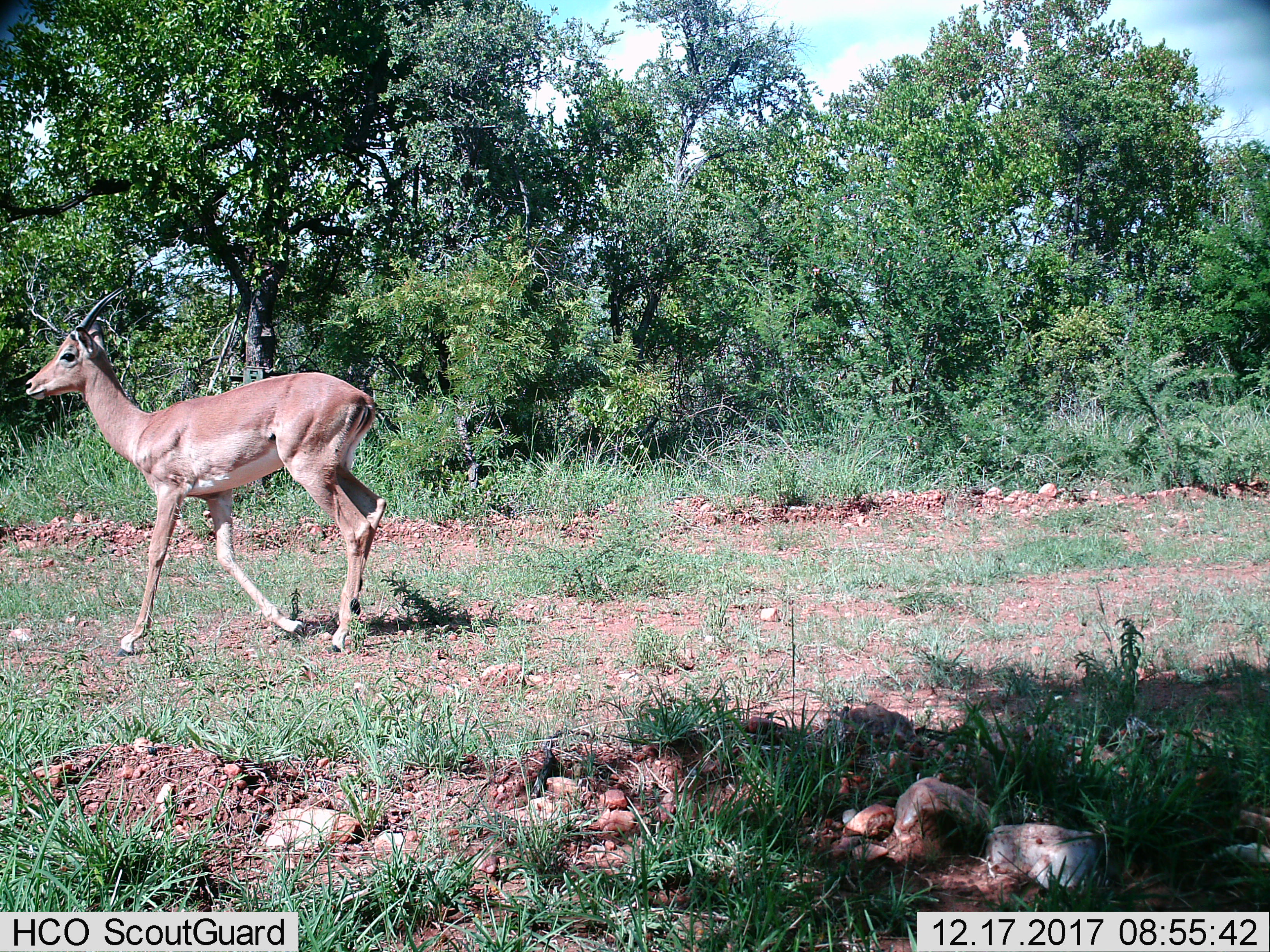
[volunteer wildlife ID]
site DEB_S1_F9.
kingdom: Animalia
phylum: Chordata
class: Mammalia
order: Artiodactyla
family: Bovidae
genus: Aepyceros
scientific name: Aepyceros melampus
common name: impala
Impala (Aepyceros melampus), count 1. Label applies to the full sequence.